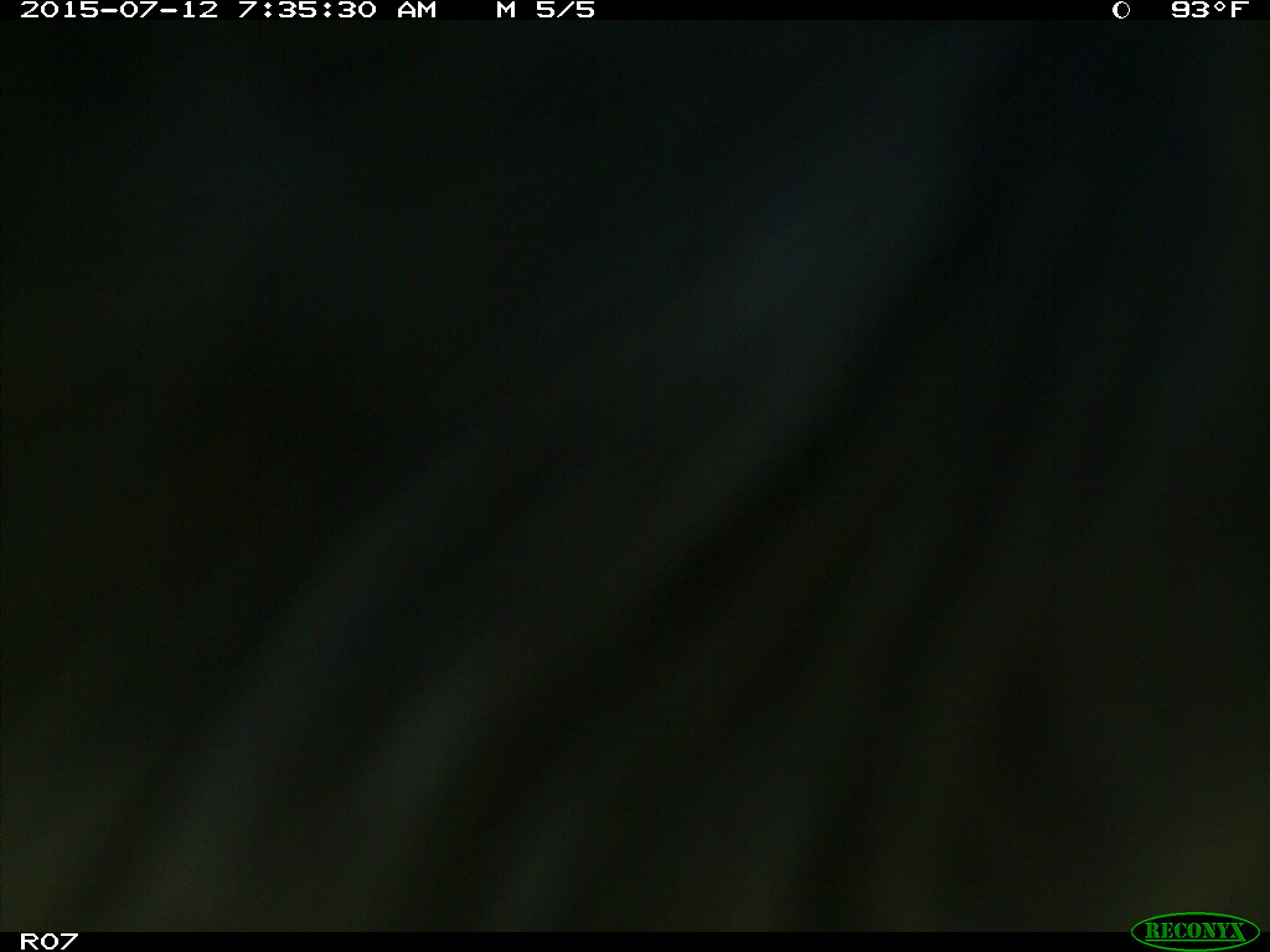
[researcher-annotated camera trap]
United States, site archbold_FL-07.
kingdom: Animalia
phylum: Chordata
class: Mammalia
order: Artiodactyla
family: Bovidae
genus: Bos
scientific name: Bos taurus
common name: domestic cow